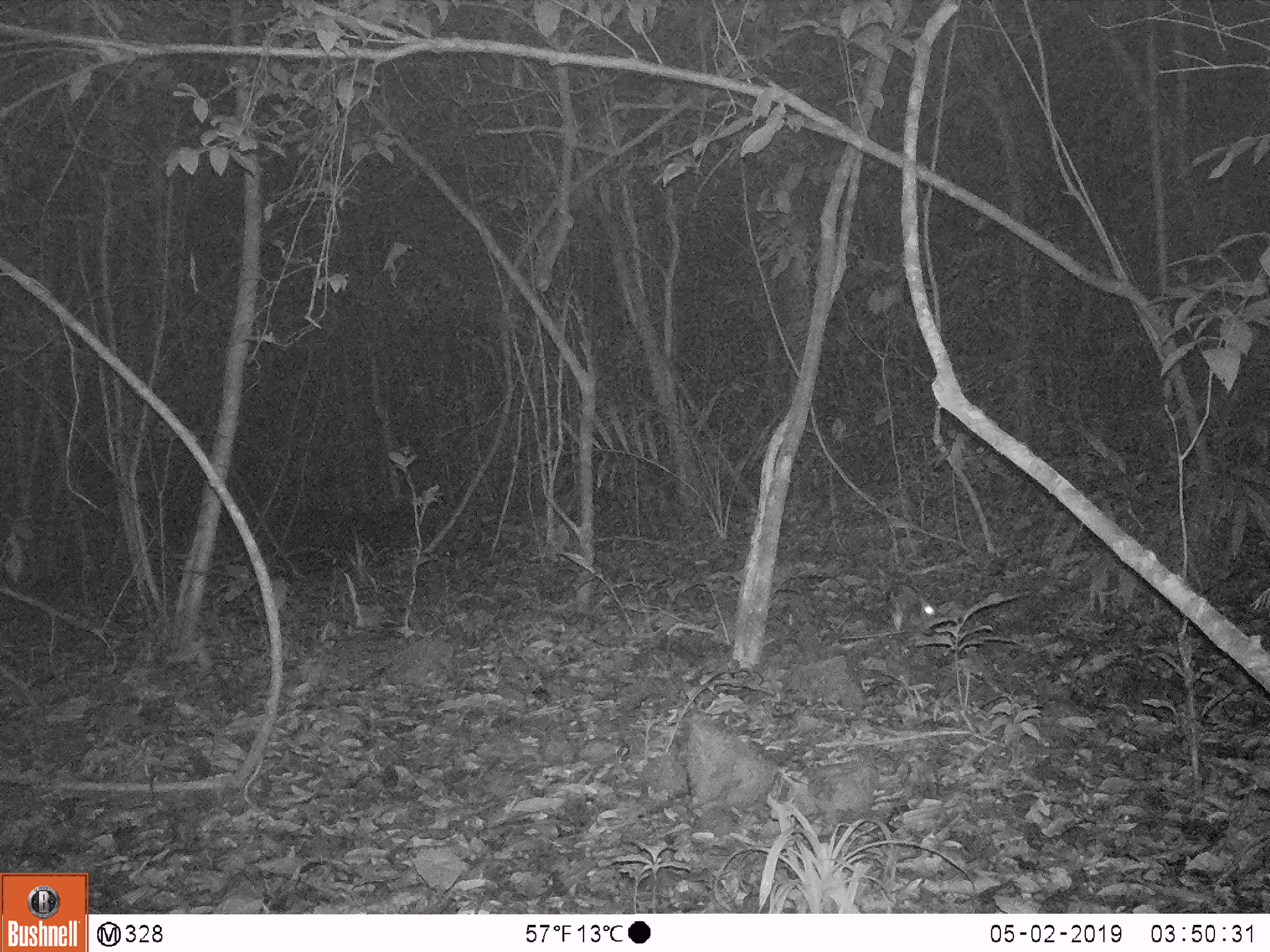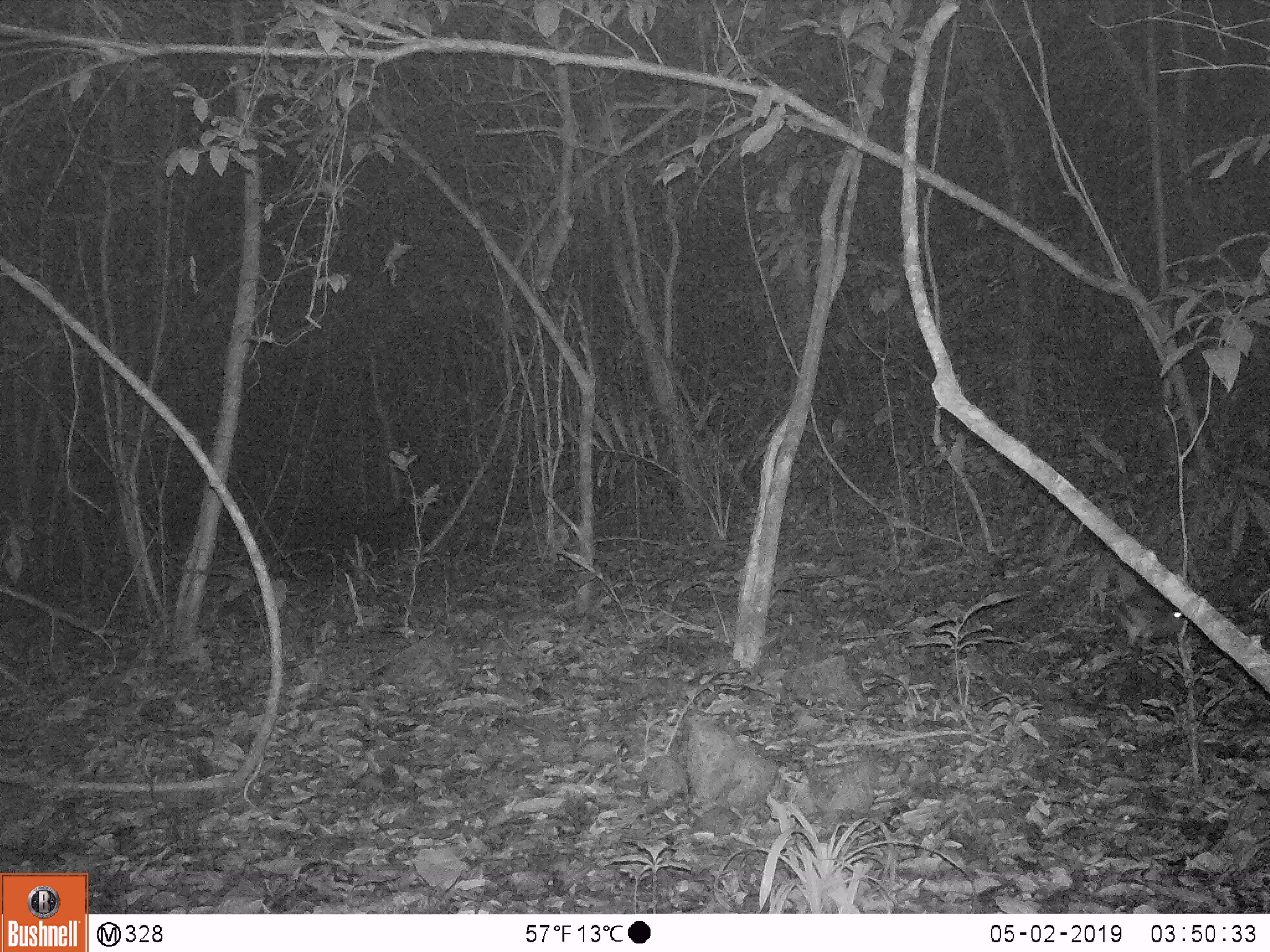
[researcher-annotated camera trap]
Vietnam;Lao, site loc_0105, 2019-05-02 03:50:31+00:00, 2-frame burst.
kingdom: Animalia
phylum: Chordata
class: Mammalia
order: Lagomorpha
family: Leporidae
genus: Nesolagus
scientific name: Nesolagus timminsi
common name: annamite striped rabbit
Annamite striped rabbit (Nesolagus timminsi). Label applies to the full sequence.